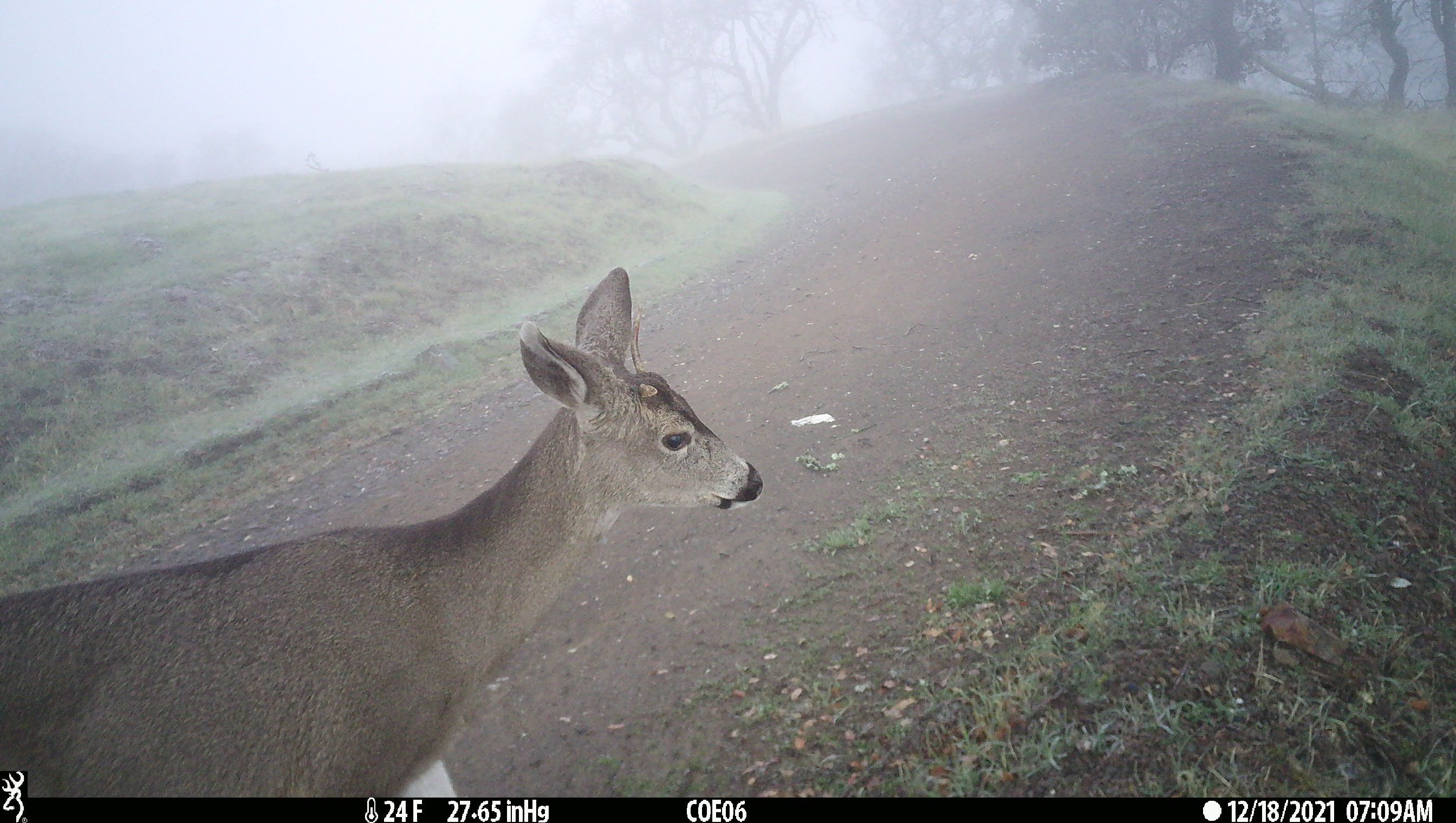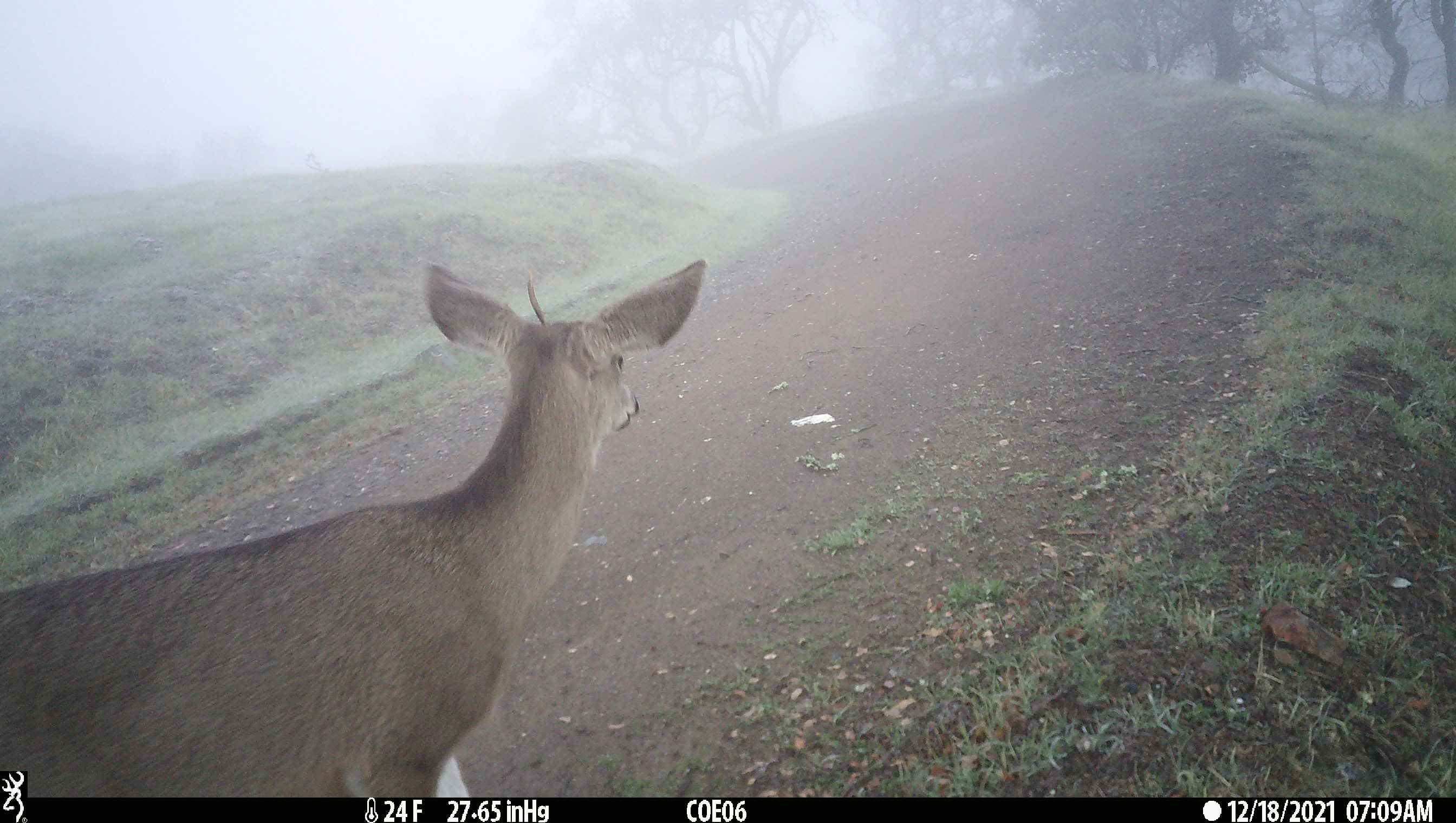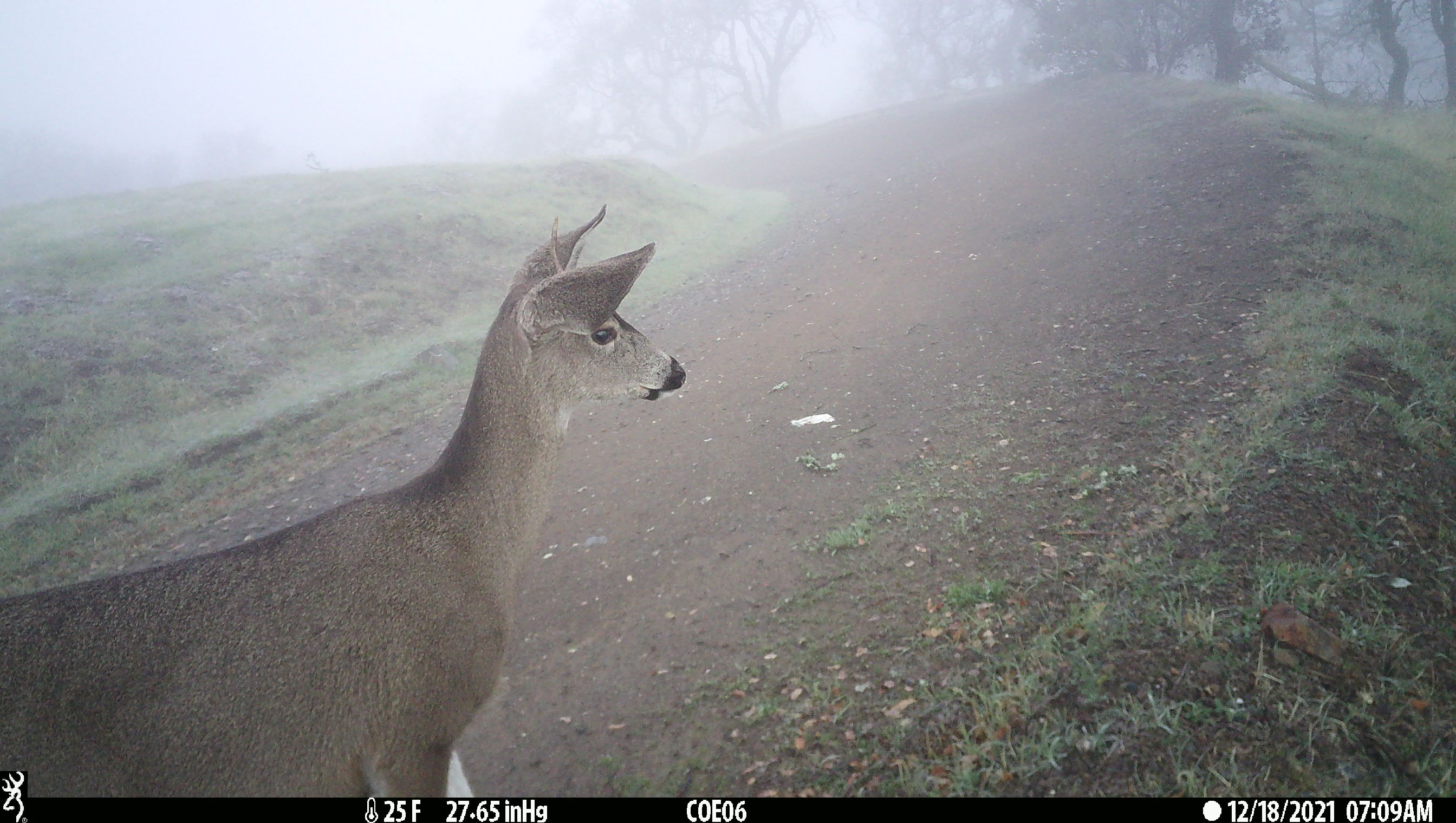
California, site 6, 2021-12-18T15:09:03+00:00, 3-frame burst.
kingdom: Animalia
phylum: Chordata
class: Mammalia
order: Artiodactyla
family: Cervidae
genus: Odocoileus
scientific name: Odocoileus hemionus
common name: mule deer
Mule deer (Odocoileus hemionus).